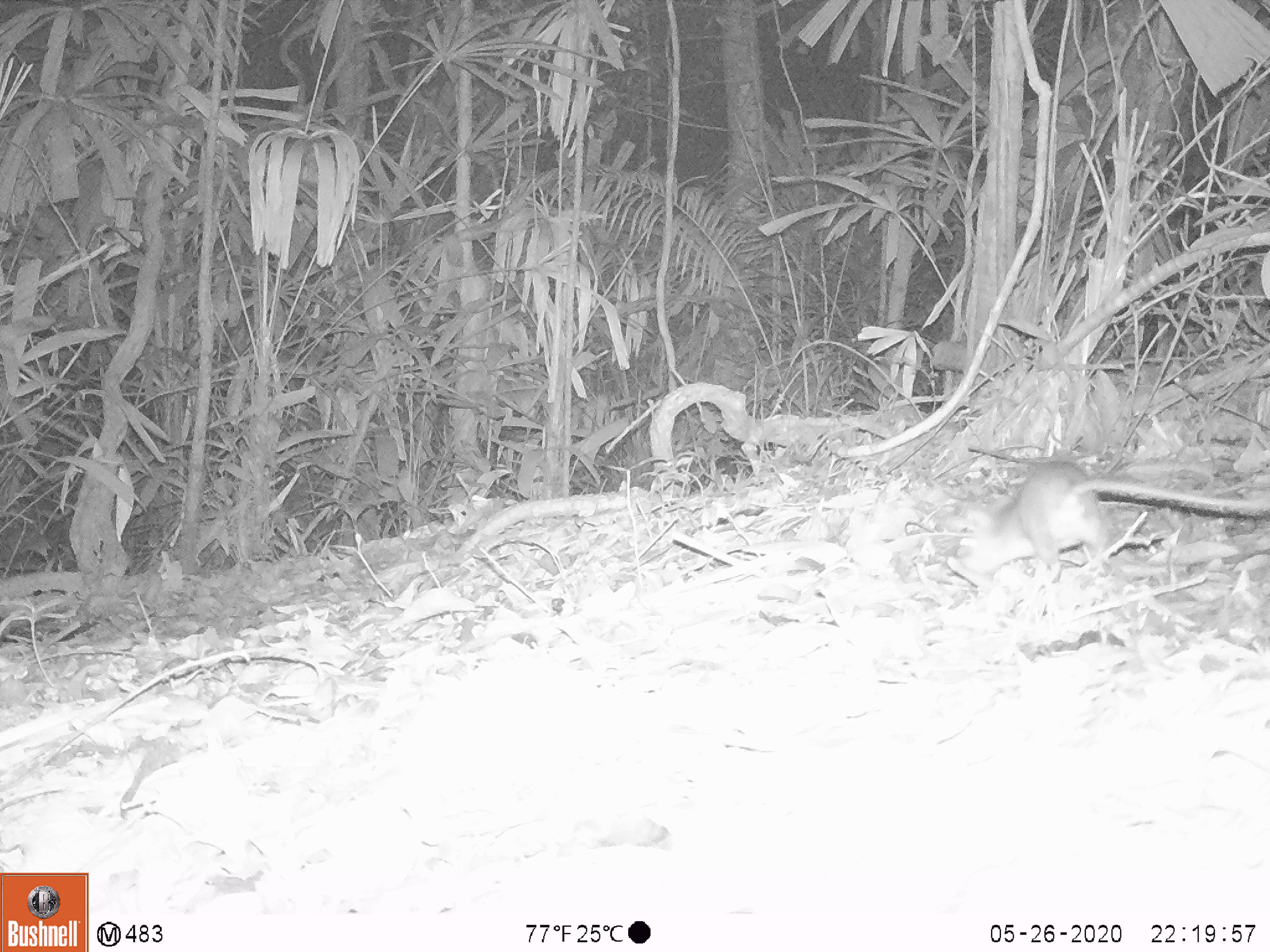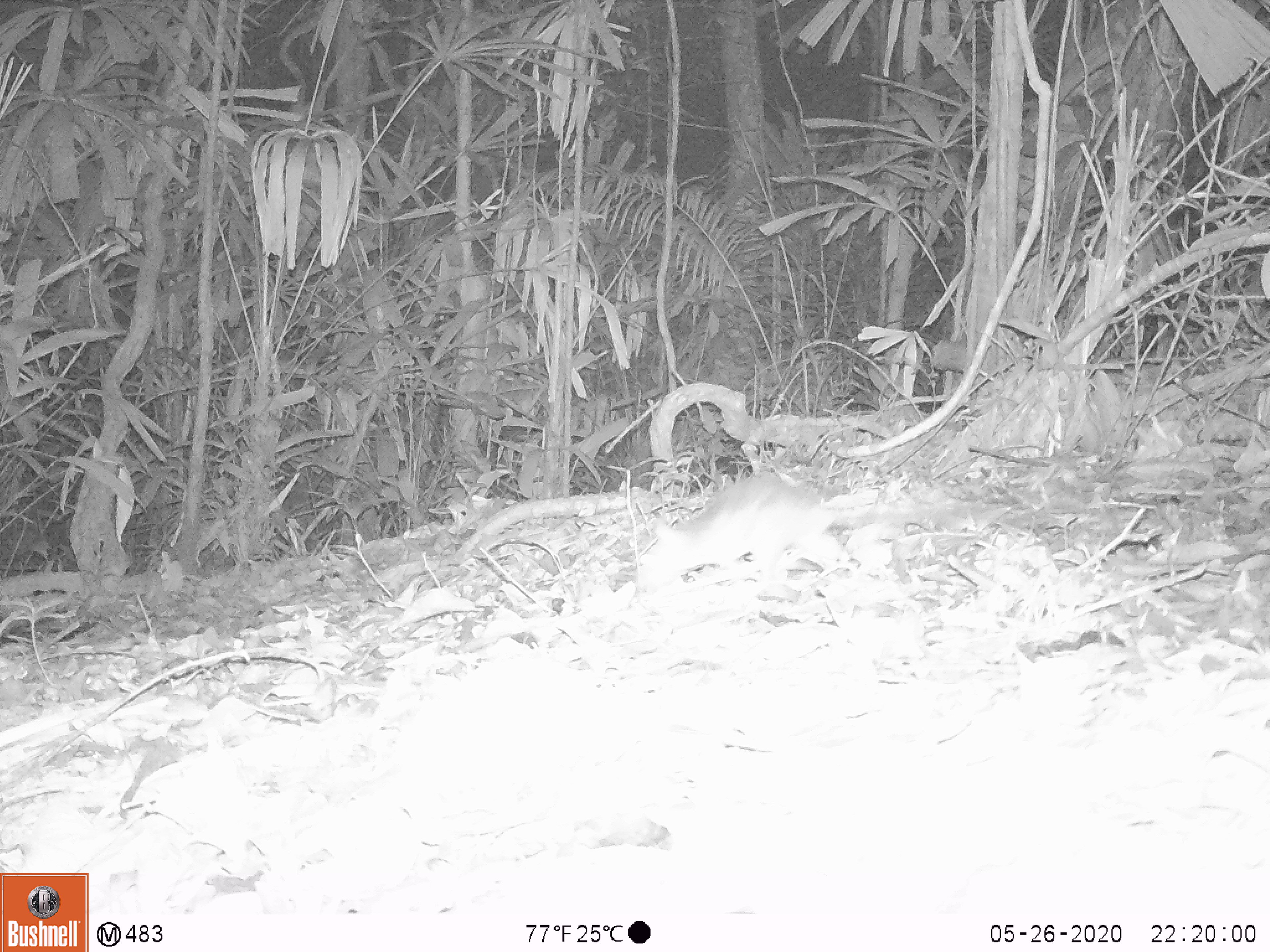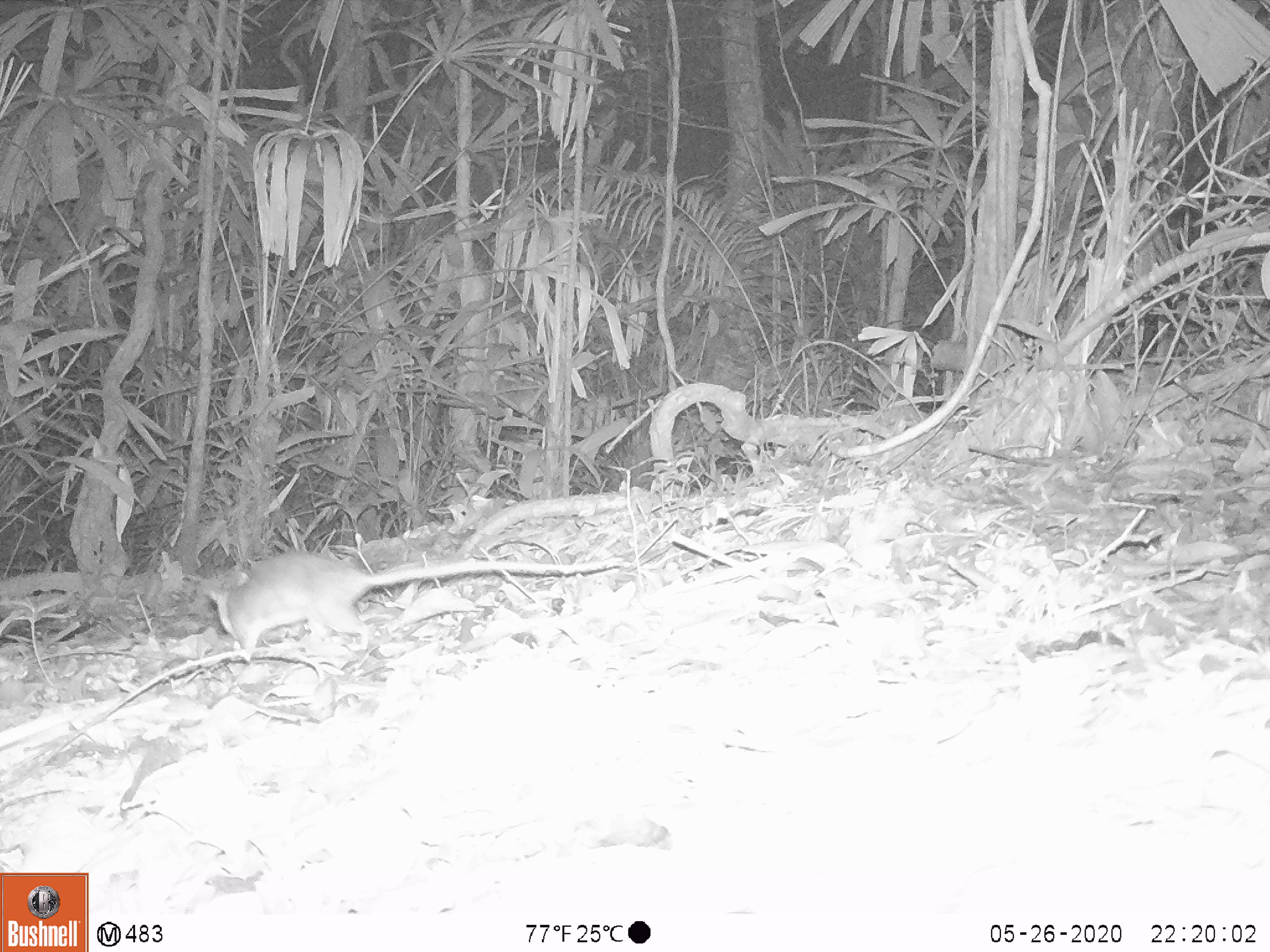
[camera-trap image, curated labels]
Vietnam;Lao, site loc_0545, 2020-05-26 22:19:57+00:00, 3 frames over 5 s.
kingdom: Animalia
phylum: Chordata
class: Mammalia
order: Rodentia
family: Muridae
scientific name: Muridae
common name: old-world mice and rats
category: unidentified murid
Unidentified murid (old-world mice and rats) (Muridae). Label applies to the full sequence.